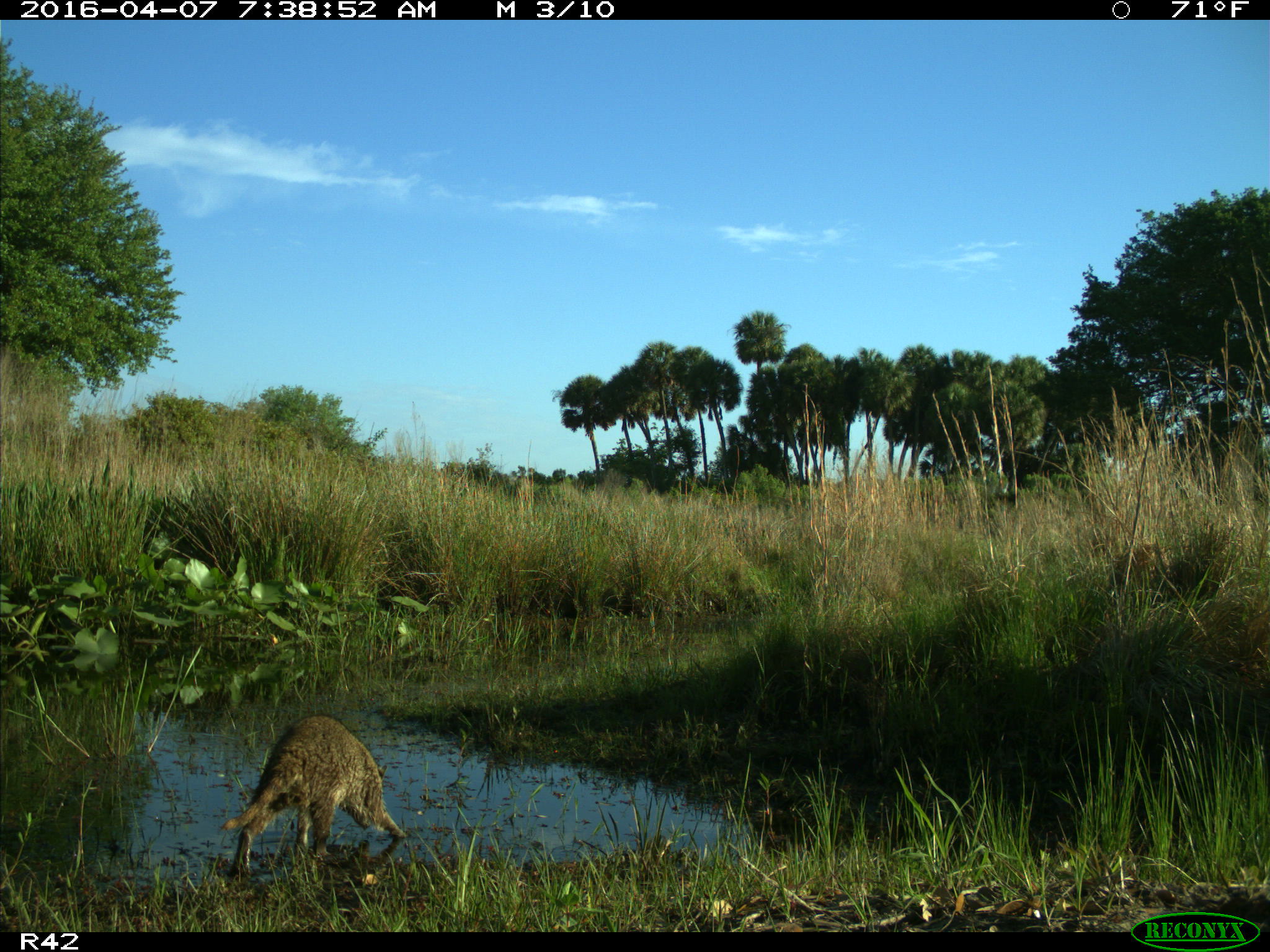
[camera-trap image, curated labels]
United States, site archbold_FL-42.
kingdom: Animalia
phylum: Chordata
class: Mammalia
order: Carnivora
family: Procyonidae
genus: Procyon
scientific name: Procyon lotor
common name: common raccoon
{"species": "Procyon lotor (common raccoon)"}